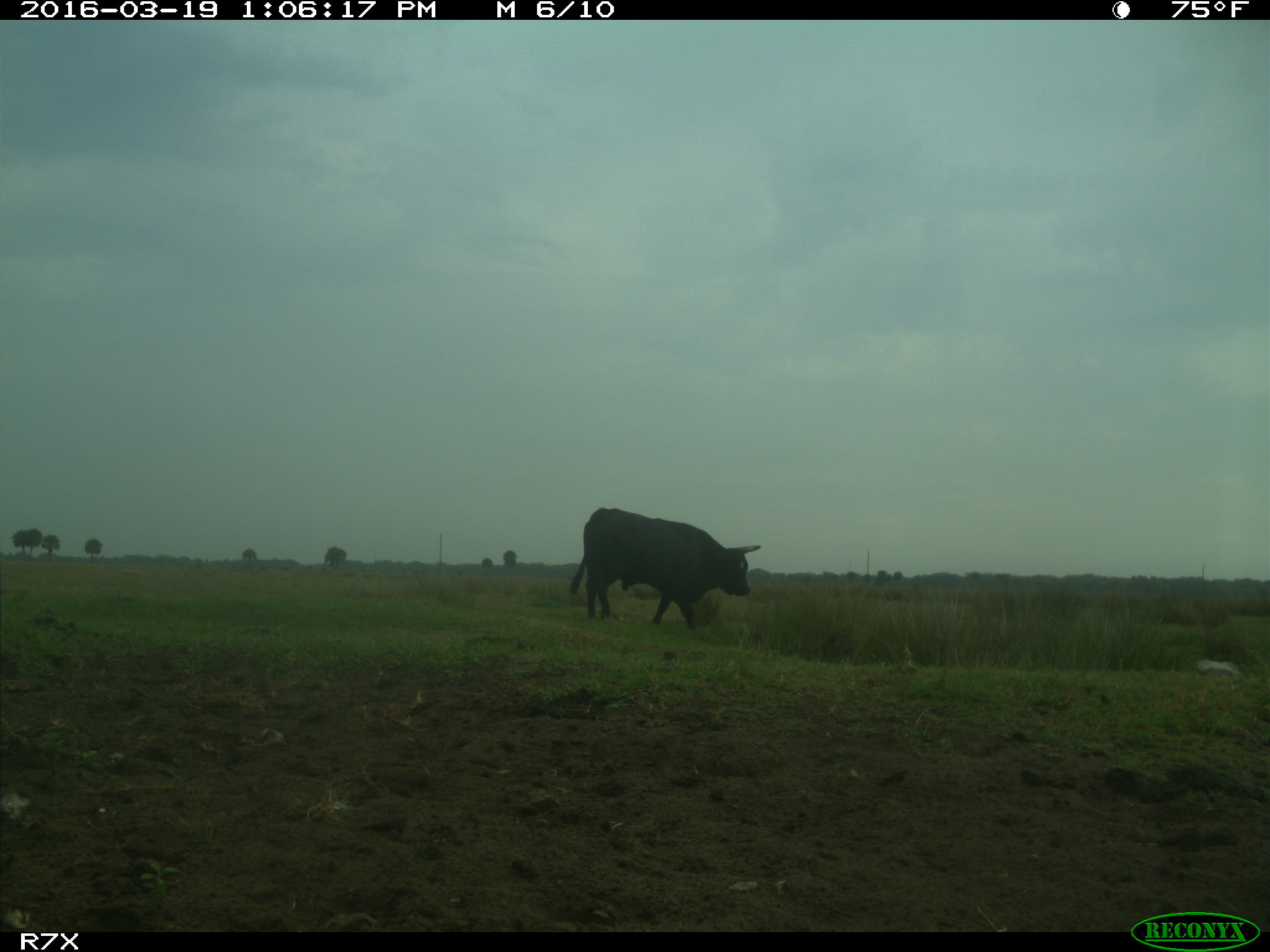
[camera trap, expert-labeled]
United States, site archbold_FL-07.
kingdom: Animalia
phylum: Chordata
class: Mammalia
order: Artiodactyla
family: Bovidae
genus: Bos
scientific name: Bos taurus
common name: domestic cow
Bos taurus (domestic cow).